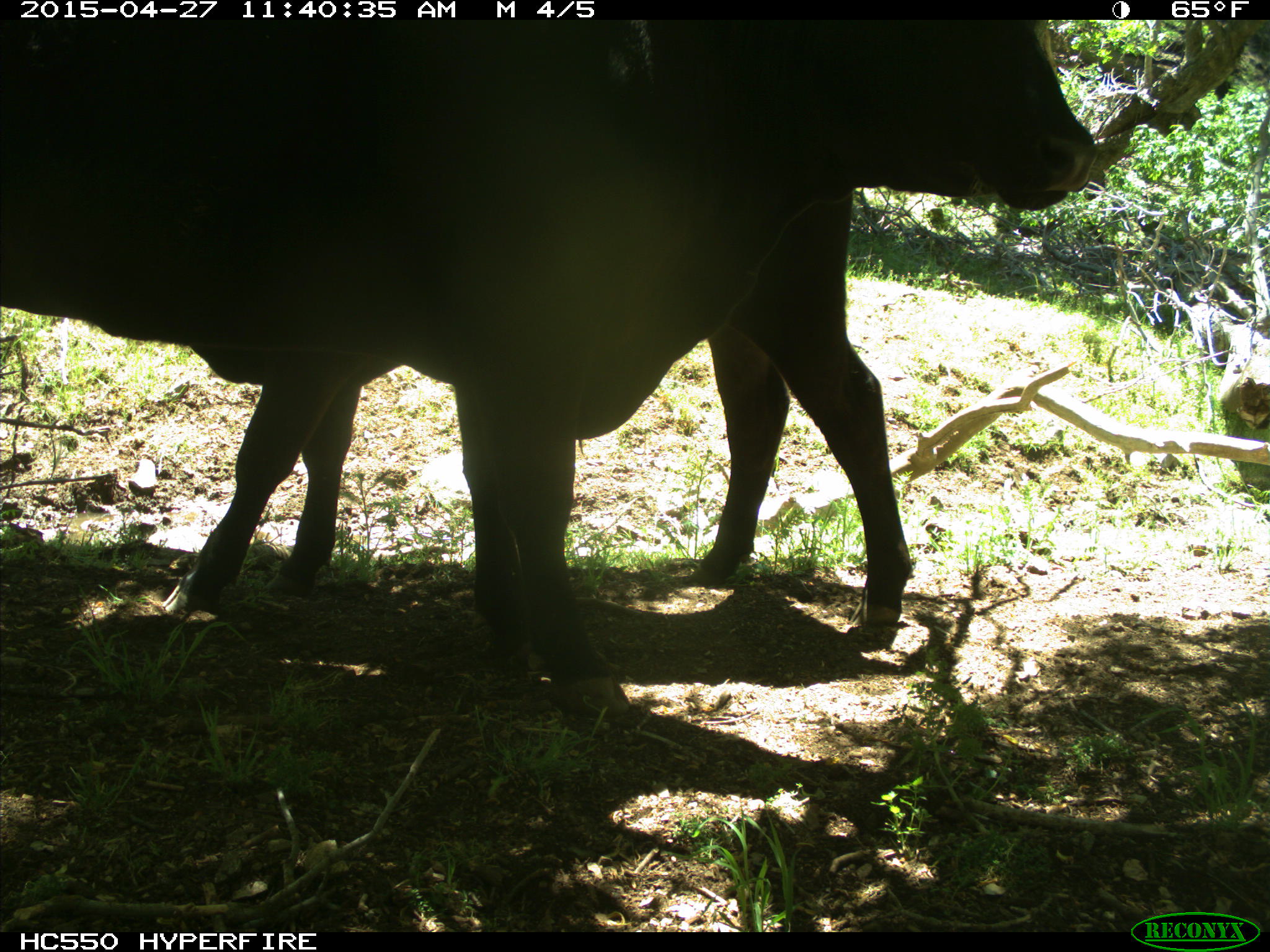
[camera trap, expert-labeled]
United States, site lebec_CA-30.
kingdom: Animalia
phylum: Chordata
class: Mammalia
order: Artiodactyla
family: Bovidae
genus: Bos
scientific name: Bos taurus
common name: domestic cow